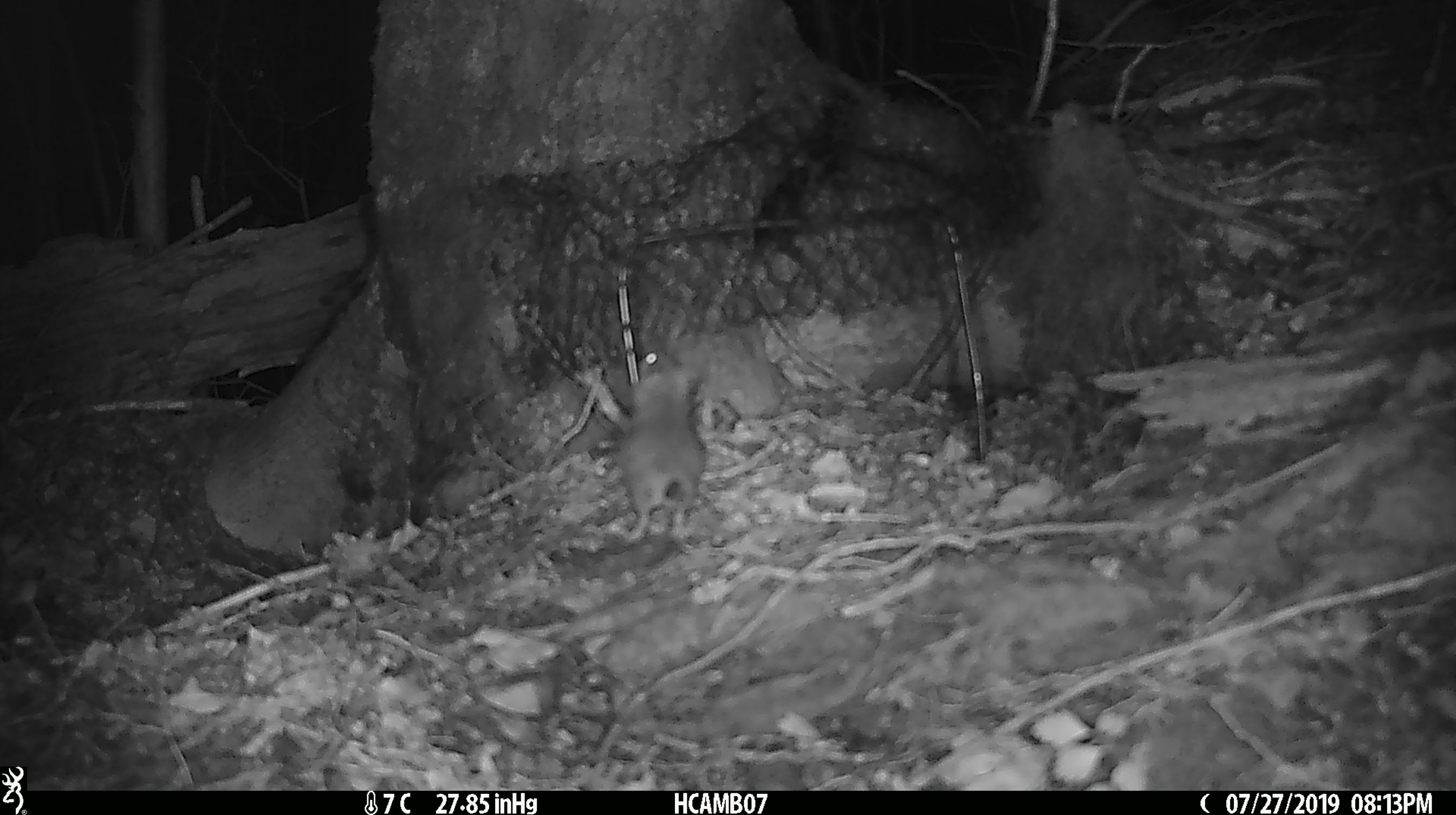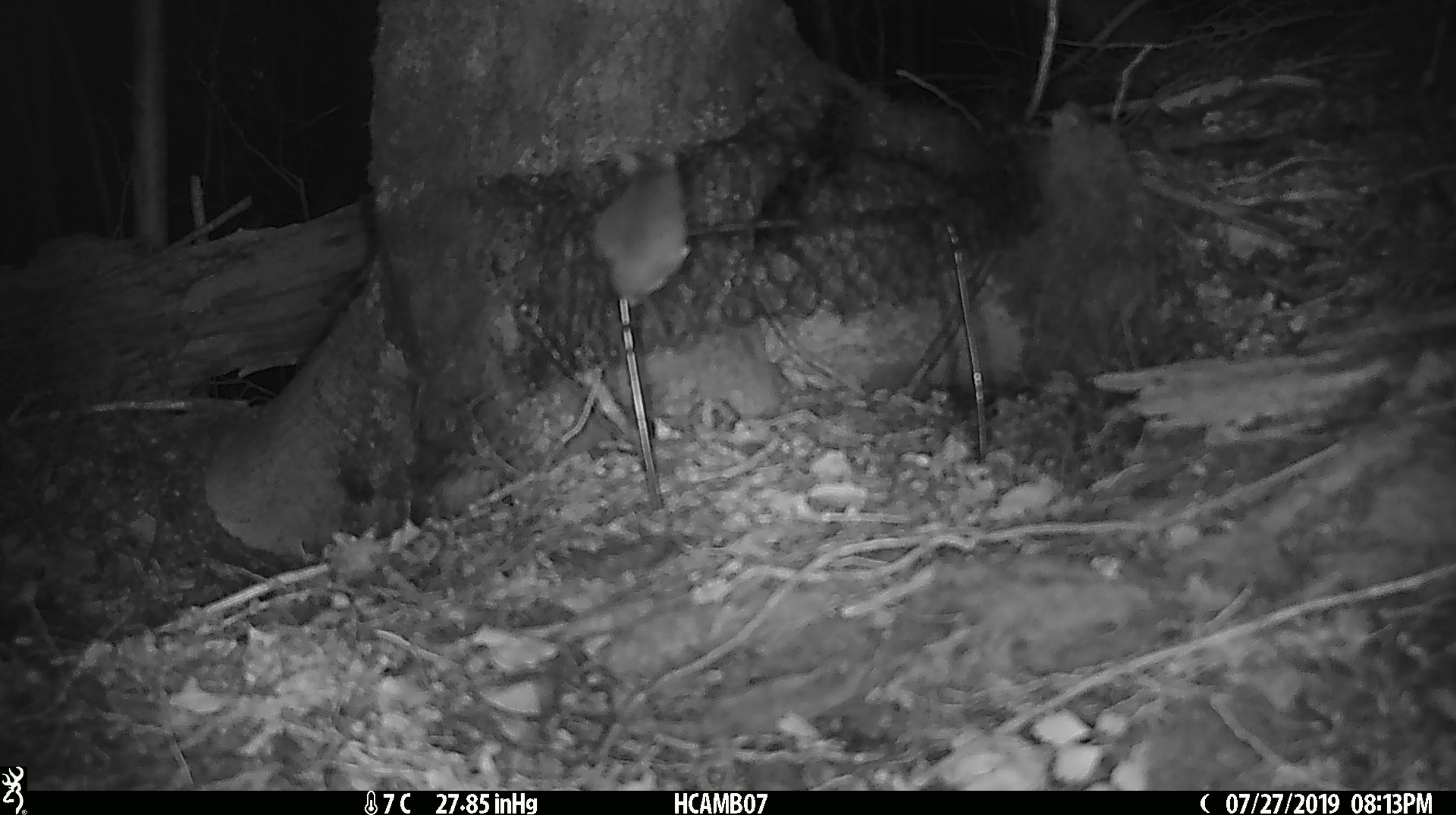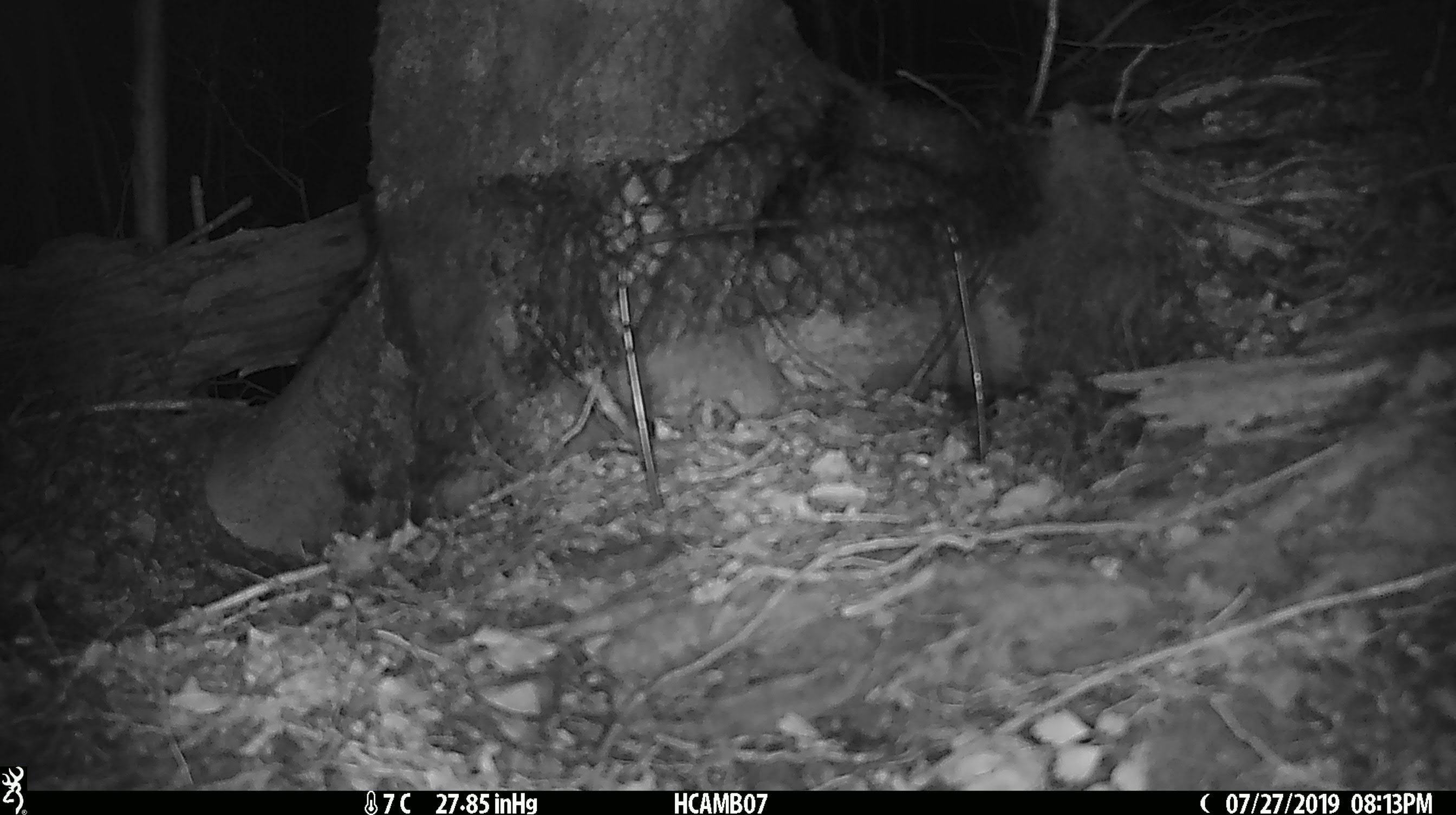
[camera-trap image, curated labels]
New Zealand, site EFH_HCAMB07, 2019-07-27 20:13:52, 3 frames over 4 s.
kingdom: Animalia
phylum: Chordata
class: Mammalia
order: Rodentia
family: Muridae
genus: Mus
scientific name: Mus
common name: mouse